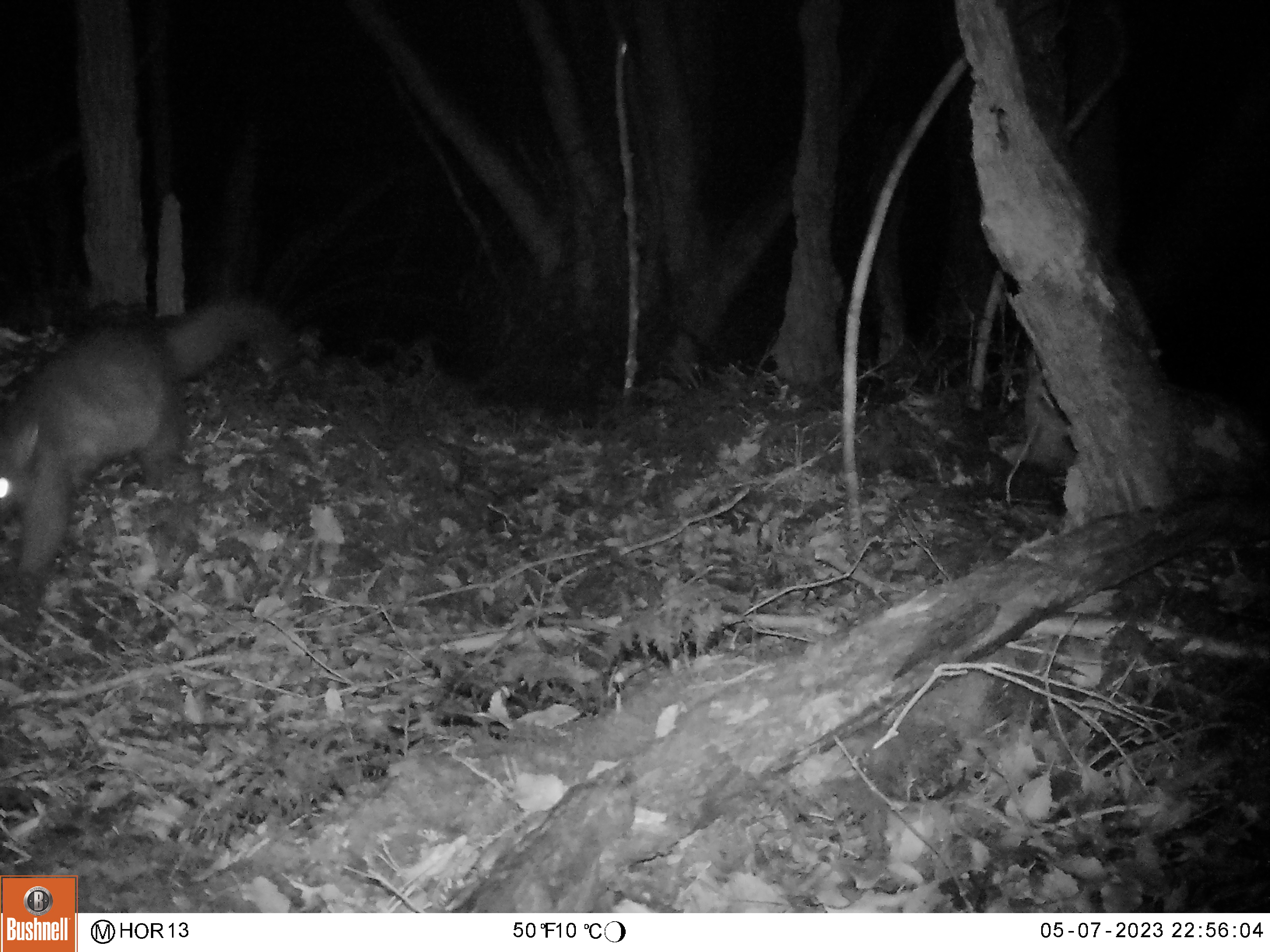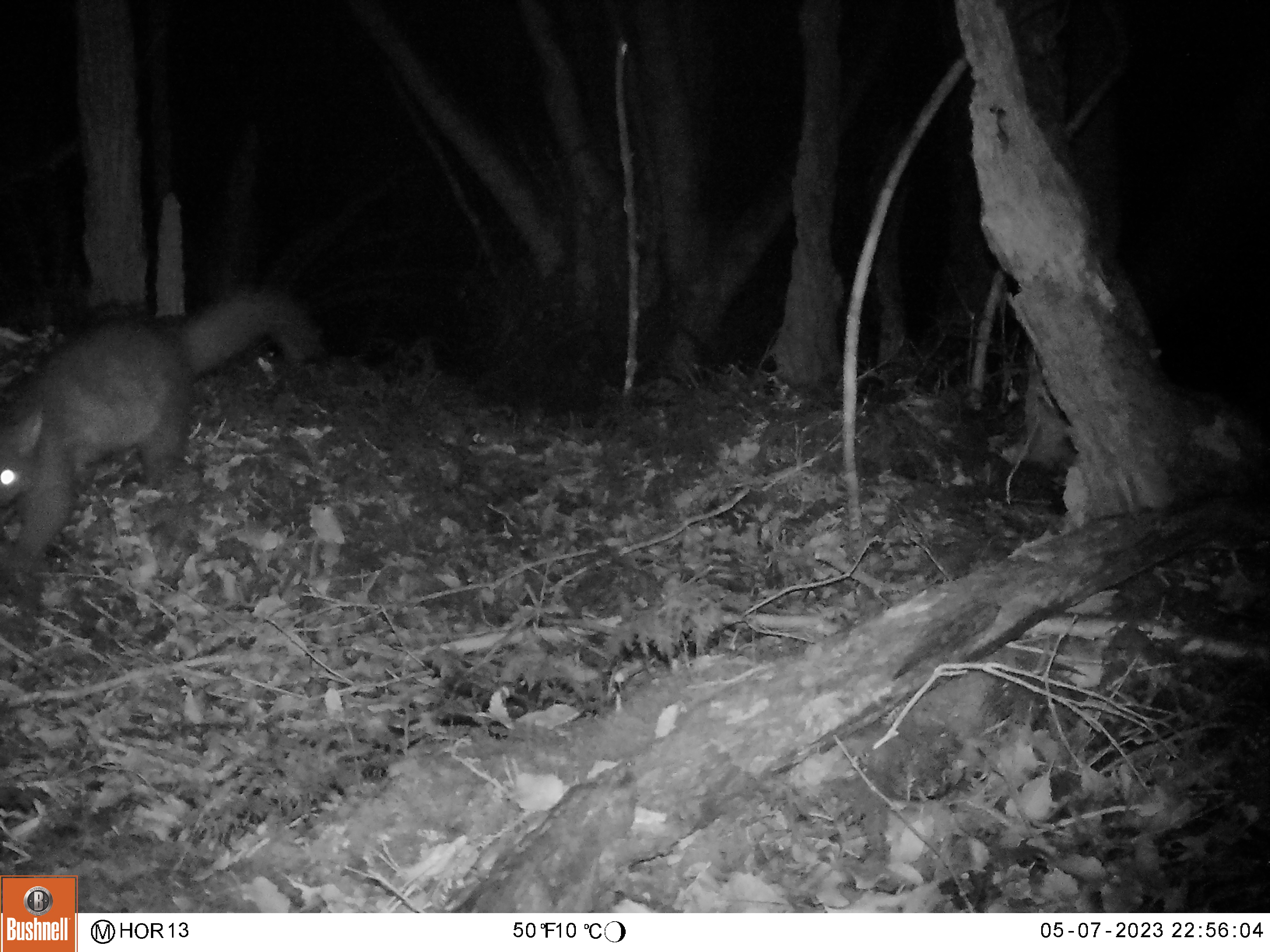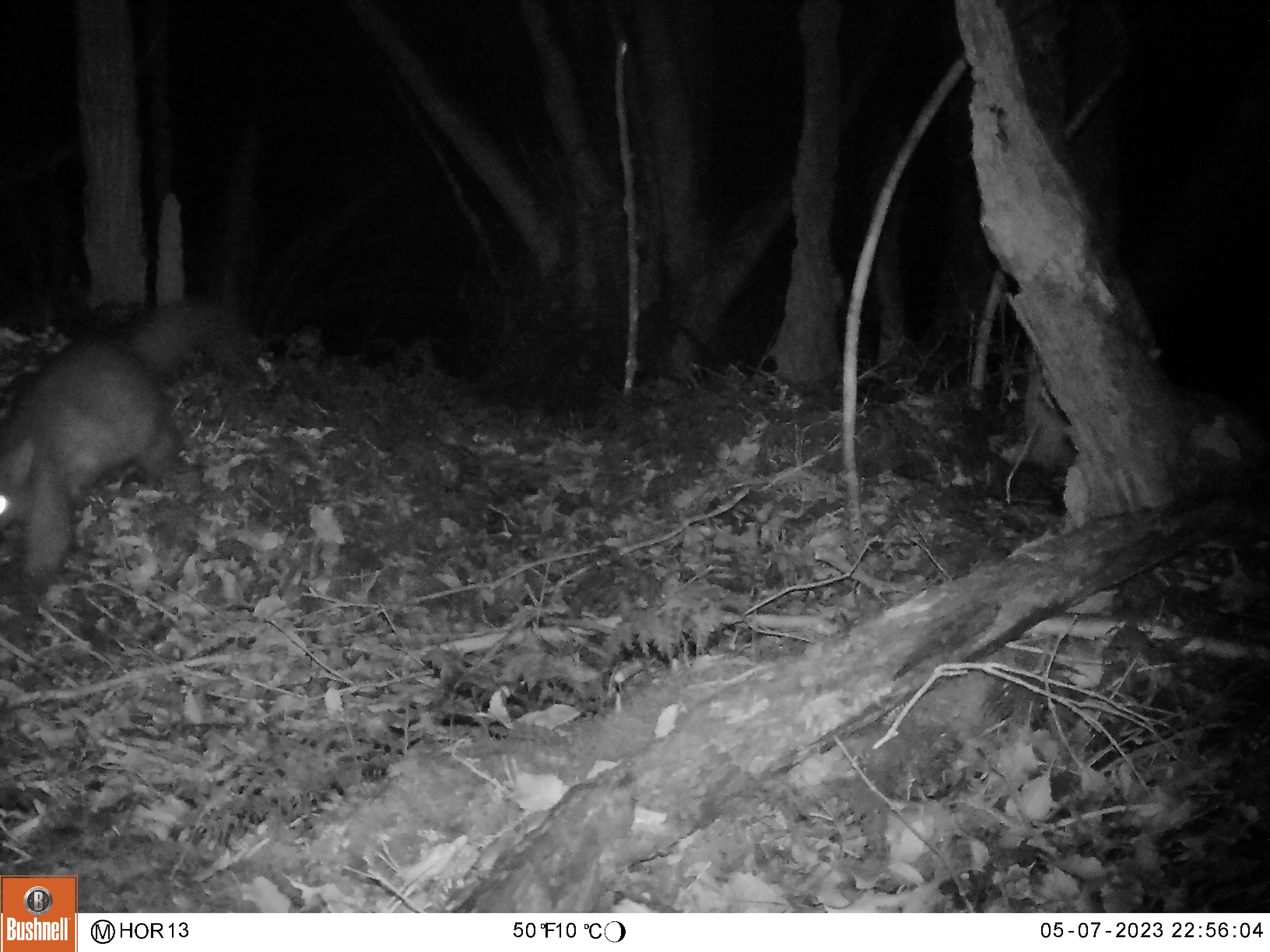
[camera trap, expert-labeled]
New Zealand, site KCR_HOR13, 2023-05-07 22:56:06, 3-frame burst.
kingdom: Animalia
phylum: Chordata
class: Mammalia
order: Diprotodontia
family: Phalangeridae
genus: Trichosurus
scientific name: Trichosurus vulpecula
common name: common brushtail possum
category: possum